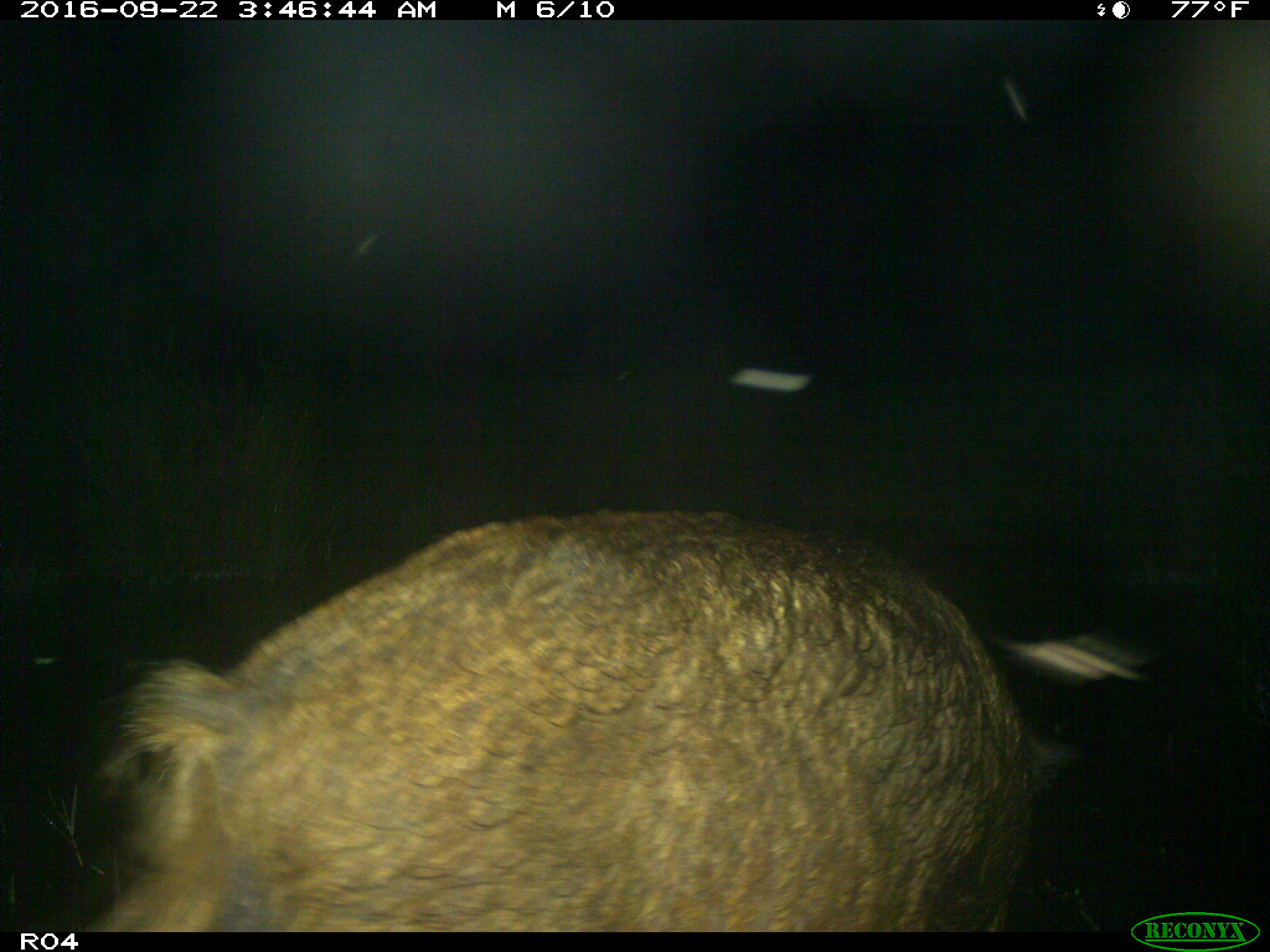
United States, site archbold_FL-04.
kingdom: Animalia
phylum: Chordata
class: Mammalia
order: Artiodactyla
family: Suidae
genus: Sus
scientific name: Sus scrofa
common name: wild boar